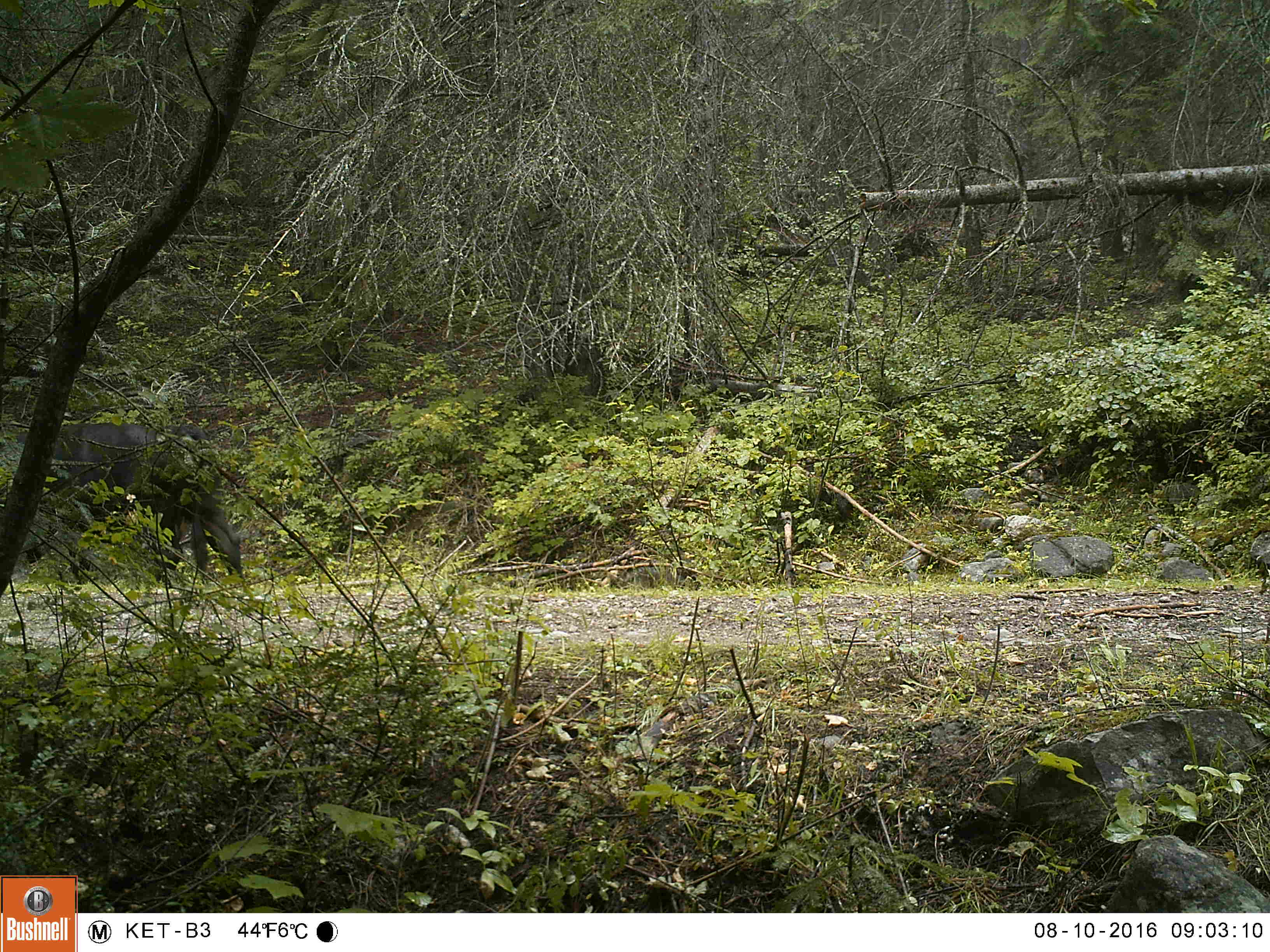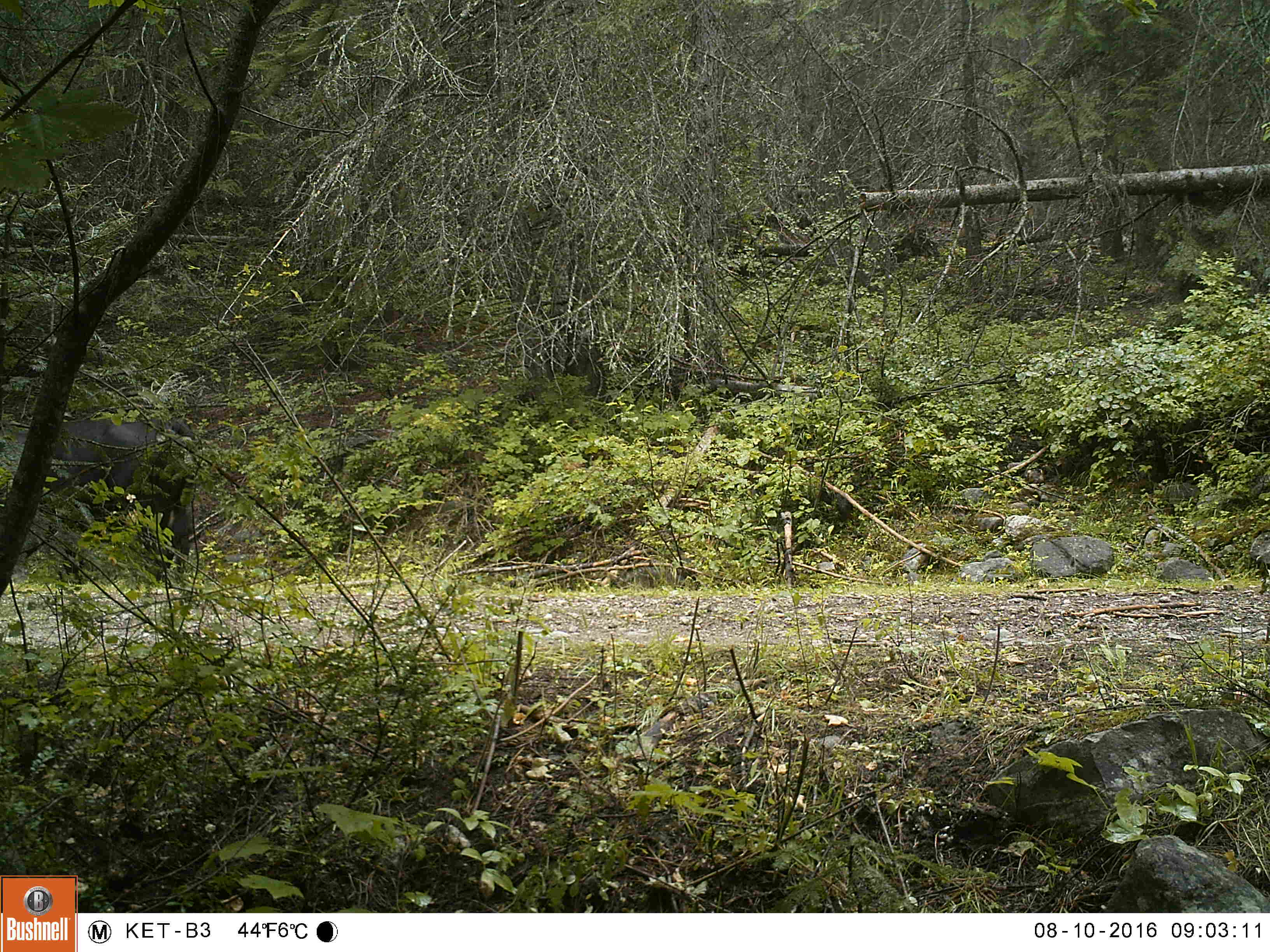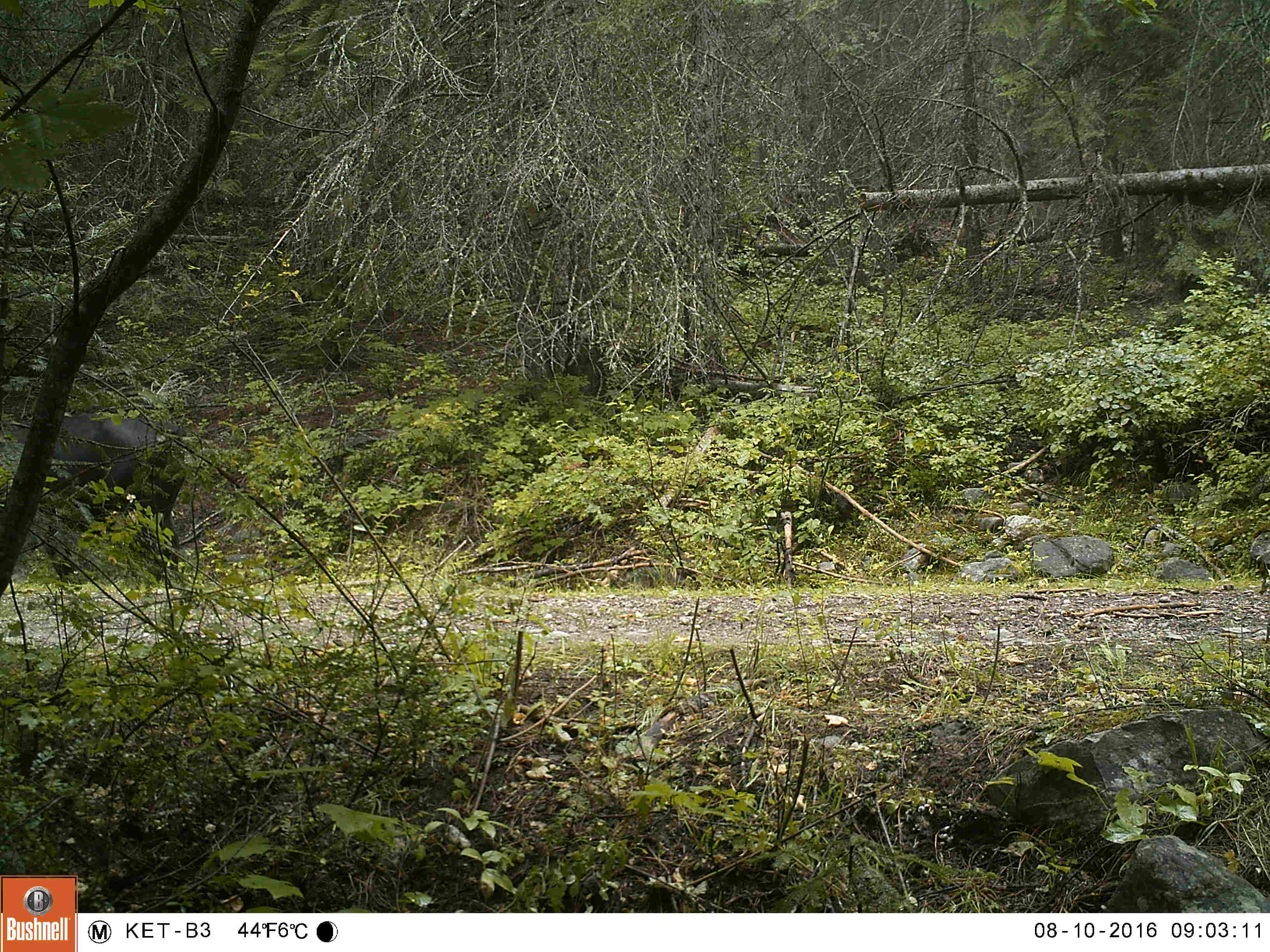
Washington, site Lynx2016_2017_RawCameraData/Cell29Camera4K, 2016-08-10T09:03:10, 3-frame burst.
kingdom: Animalia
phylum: Chordata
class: Mammalia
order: Artiodactyla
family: Bovidae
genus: Bos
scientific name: Bos taurus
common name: domestic cattle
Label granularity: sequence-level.